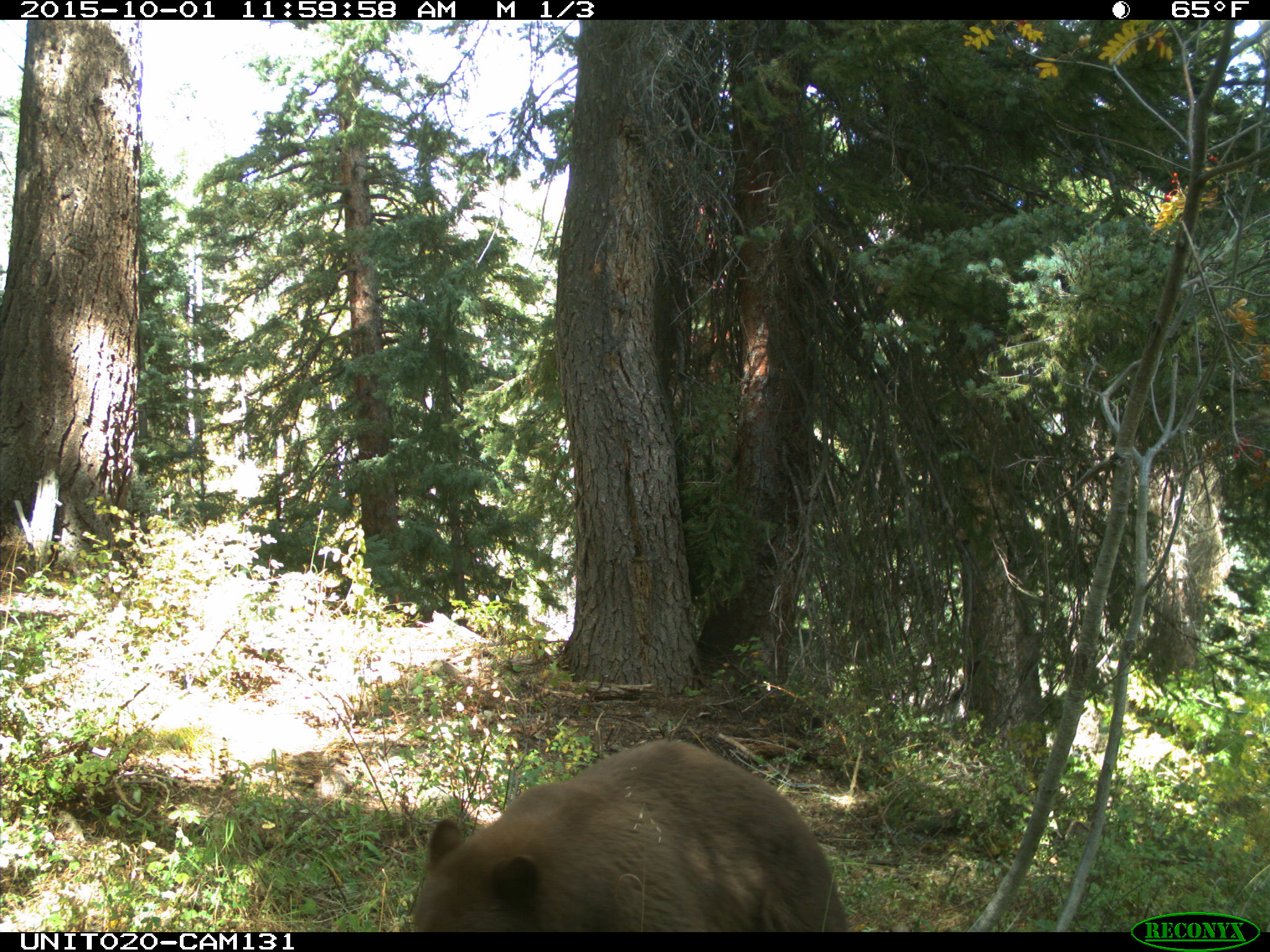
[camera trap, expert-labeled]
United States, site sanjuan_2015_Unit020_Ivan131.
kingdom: Animalia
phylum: Chordata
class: Mammalia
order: Carnivora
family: Ursidae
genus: Ursus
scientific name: Ursus americanus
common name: american black bear